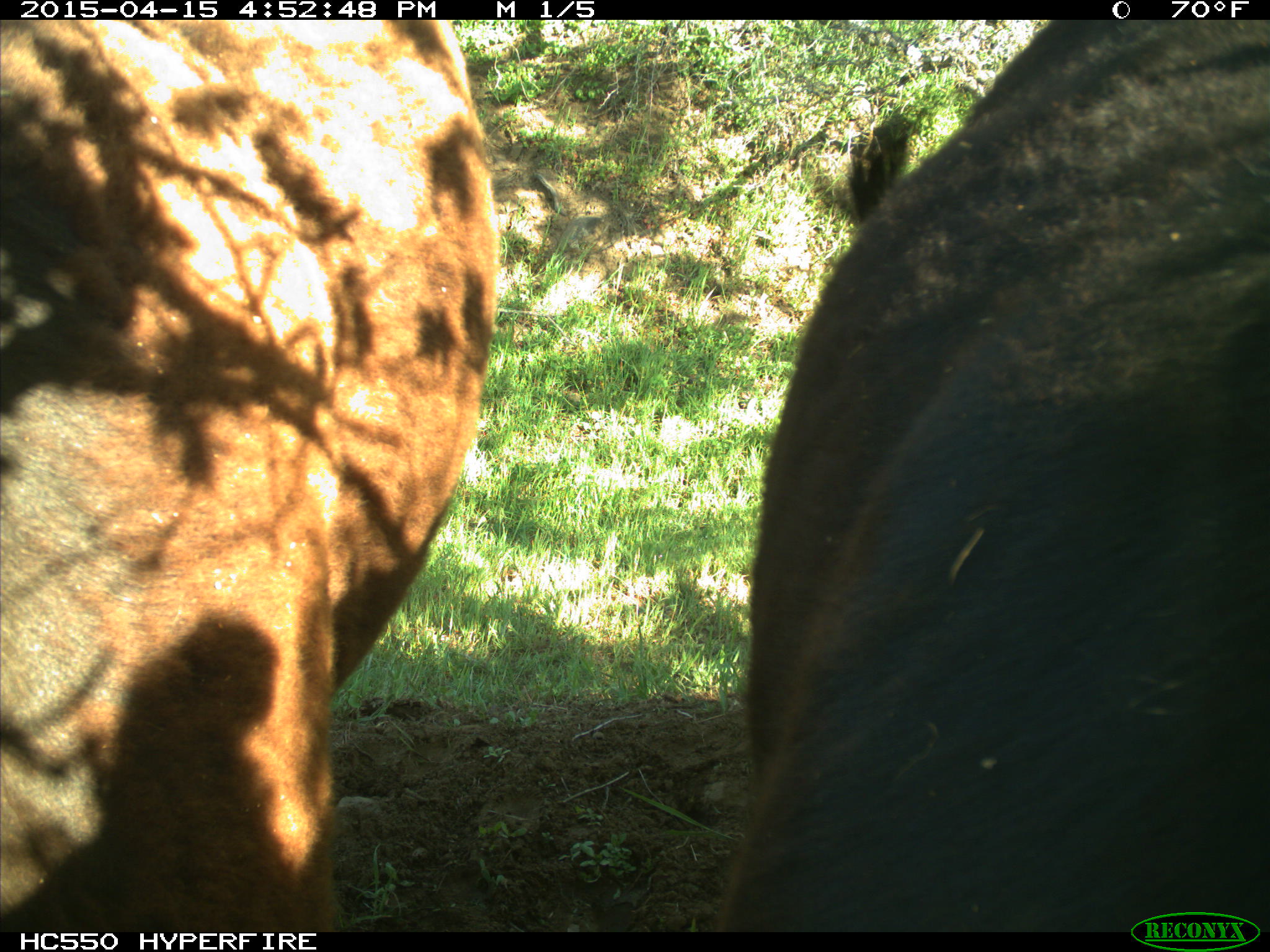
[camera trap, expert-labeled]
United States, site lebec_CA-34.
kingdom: Animalia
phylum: Chordata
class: Mammalia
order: Artiodactyla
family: Bovidae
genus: Bos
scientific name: Bos taurus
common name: domestic cow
Bos taurus (domestic cow).